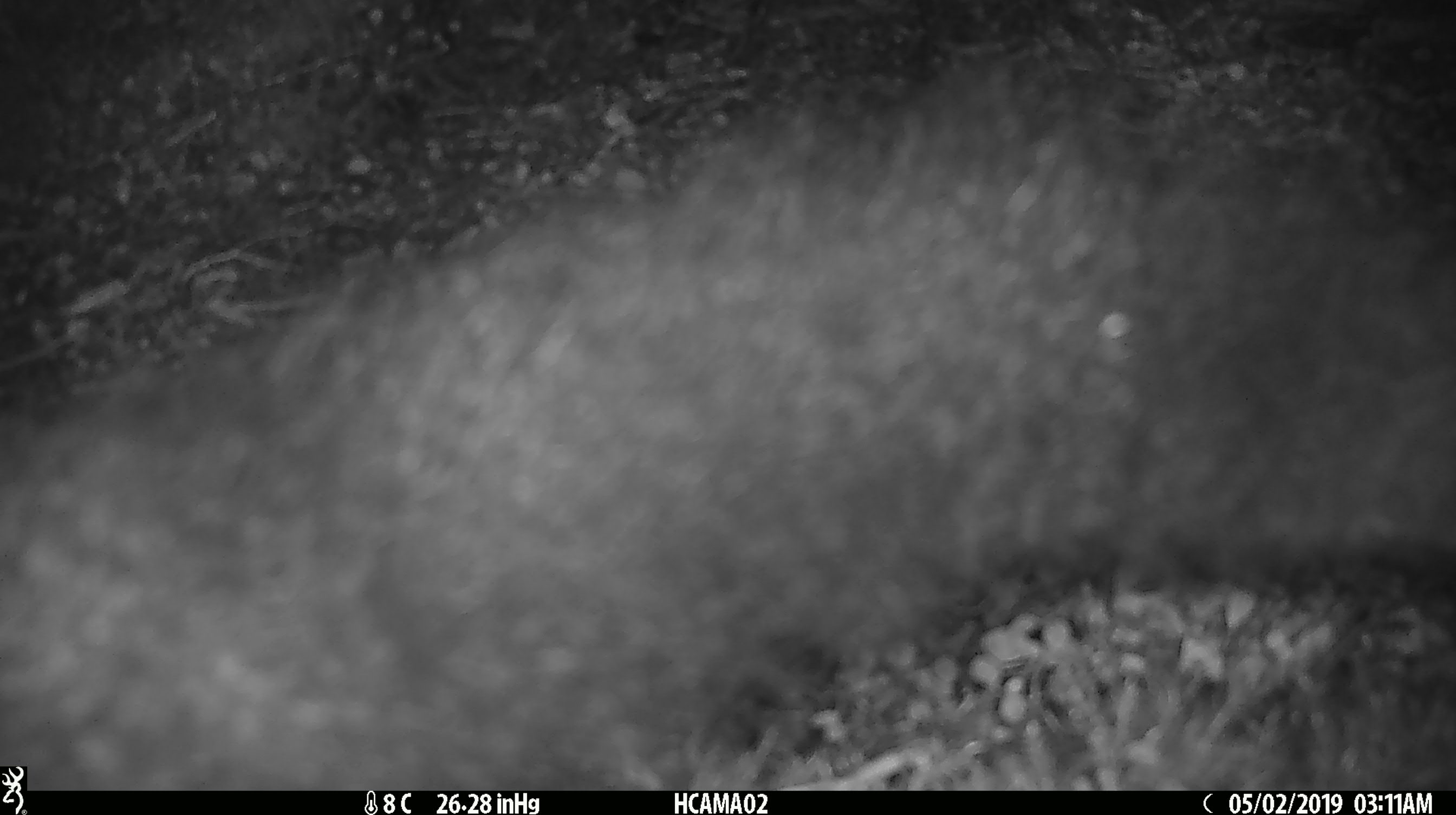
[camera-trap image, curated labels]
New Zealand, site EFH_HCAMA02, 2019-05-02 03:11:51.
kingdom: Animalia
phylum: Chordata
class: Mammalia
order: Diprotodontia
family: Phalangeridae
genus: Trichosurus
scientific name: Trichosurus vulpecula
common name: common brushtail possum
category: possum